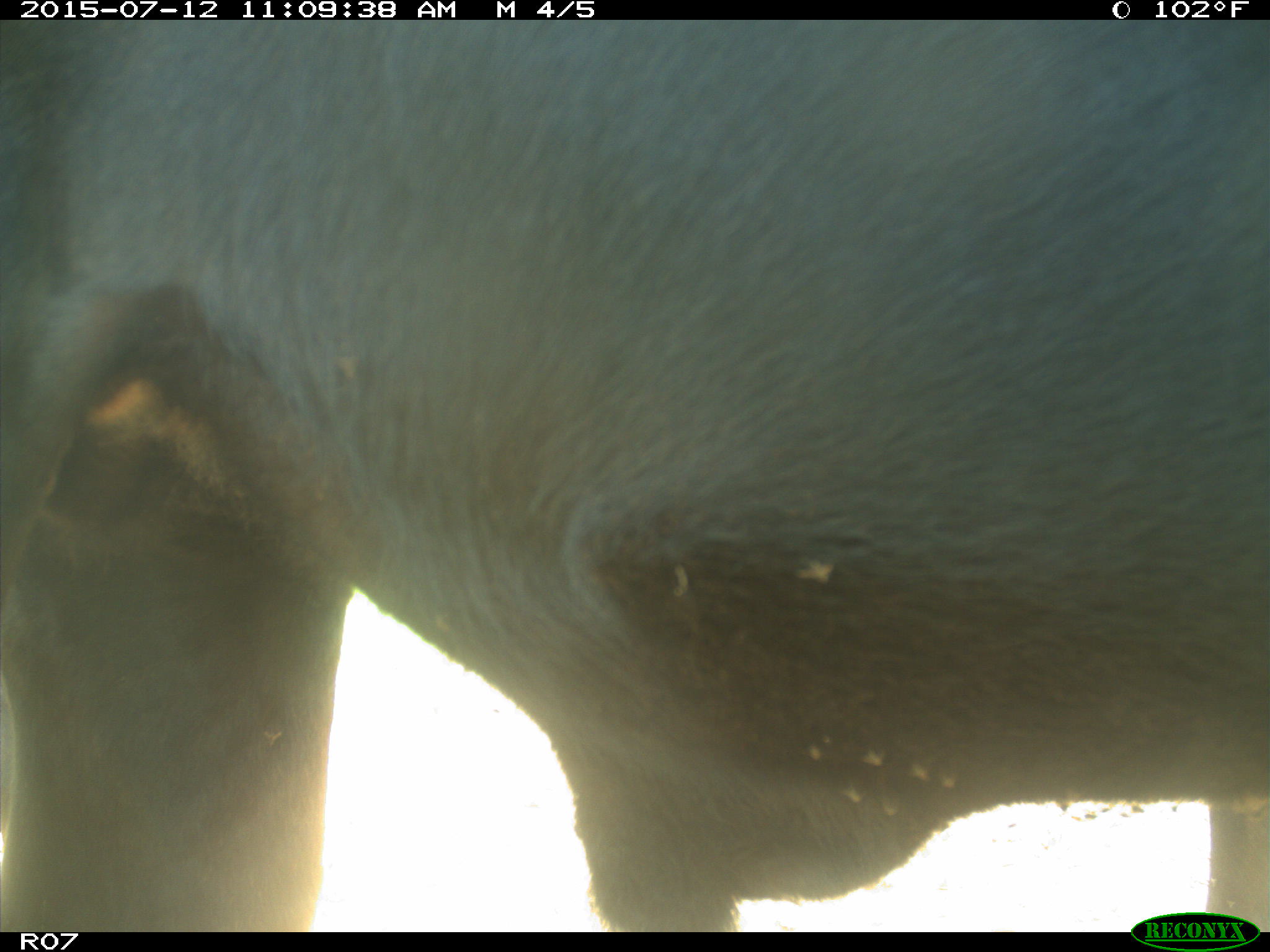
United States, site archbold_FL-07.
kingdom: Animalia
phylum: Chordata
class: Mammalia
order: Artiodactyla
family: Bovidae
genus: Bos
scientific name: Bos taurus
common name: domestic cow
Bos taurus (domestic cow).